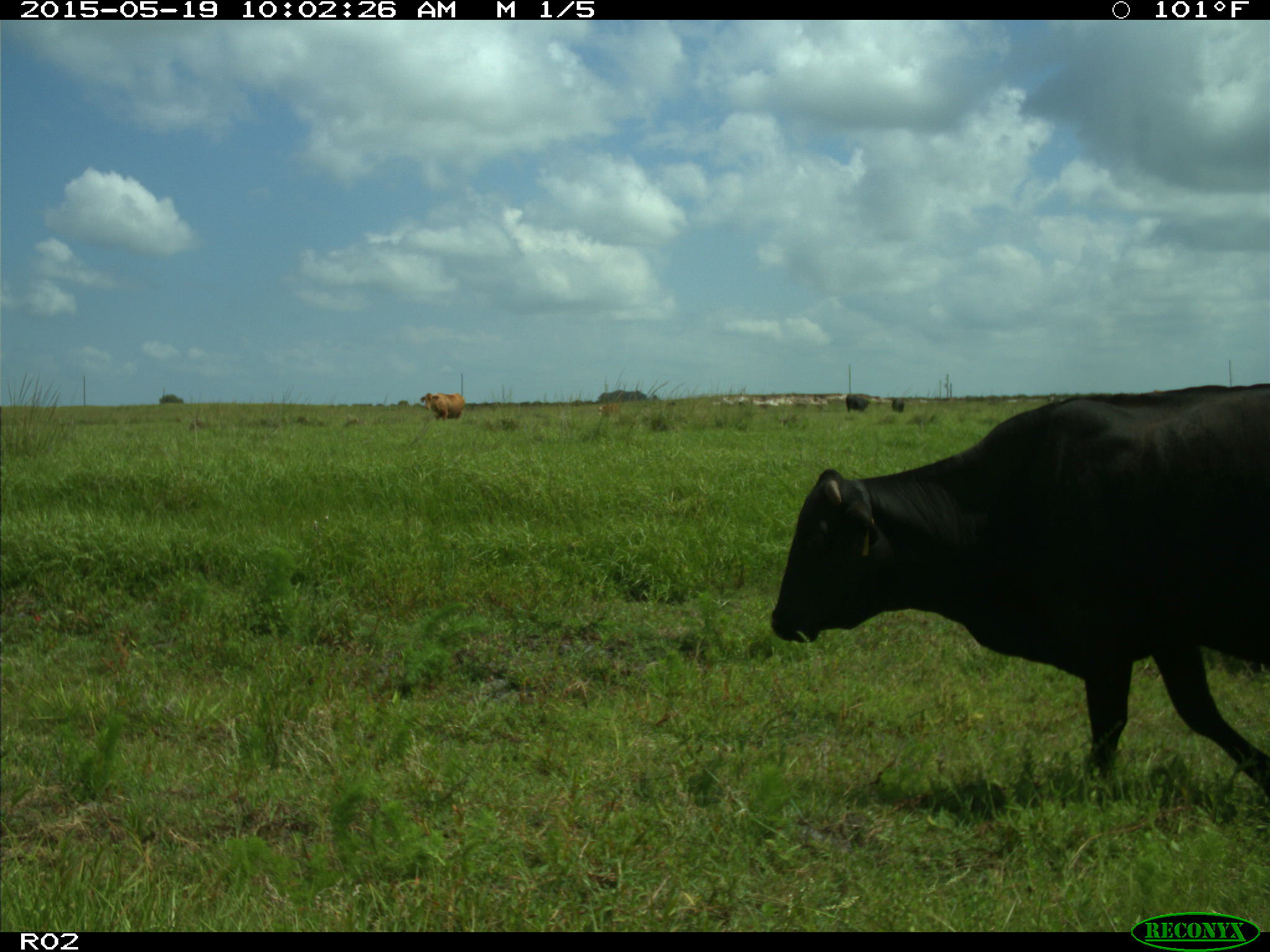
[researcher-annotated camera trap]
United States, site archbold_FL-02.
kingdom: Animalia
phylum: Chordata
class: Mammalia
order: Artiodactyla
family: Bovidae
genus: Bos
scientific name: Bos taurus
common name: domestic cow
Bos taurus (domestic cow).